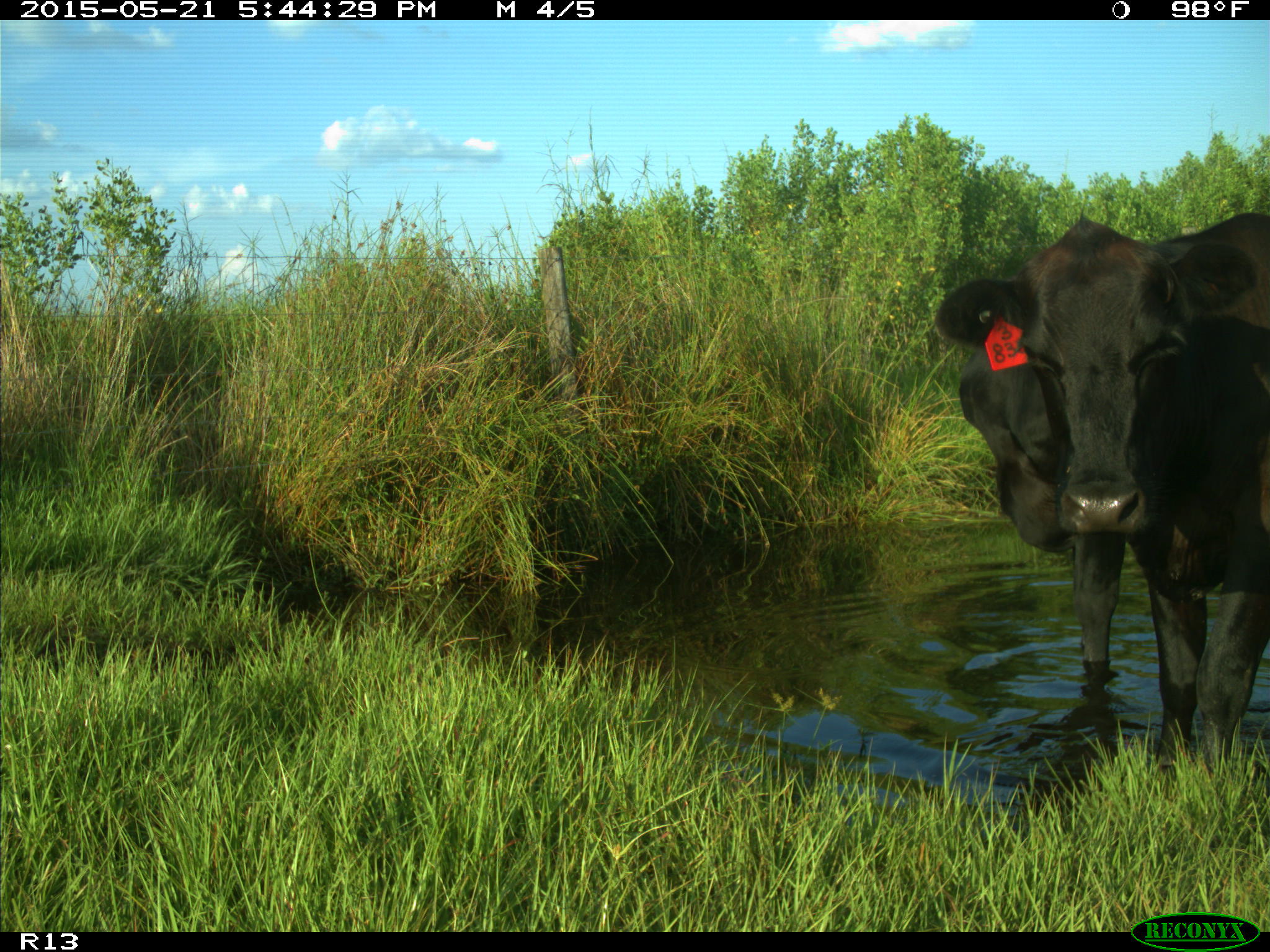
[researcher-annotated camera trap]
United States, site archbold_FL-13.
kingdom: Animalia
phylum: Chordata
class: Mammalia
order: Artiodactyla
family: Bovidae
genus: Bos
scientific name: Bos taurus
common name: domestic cow